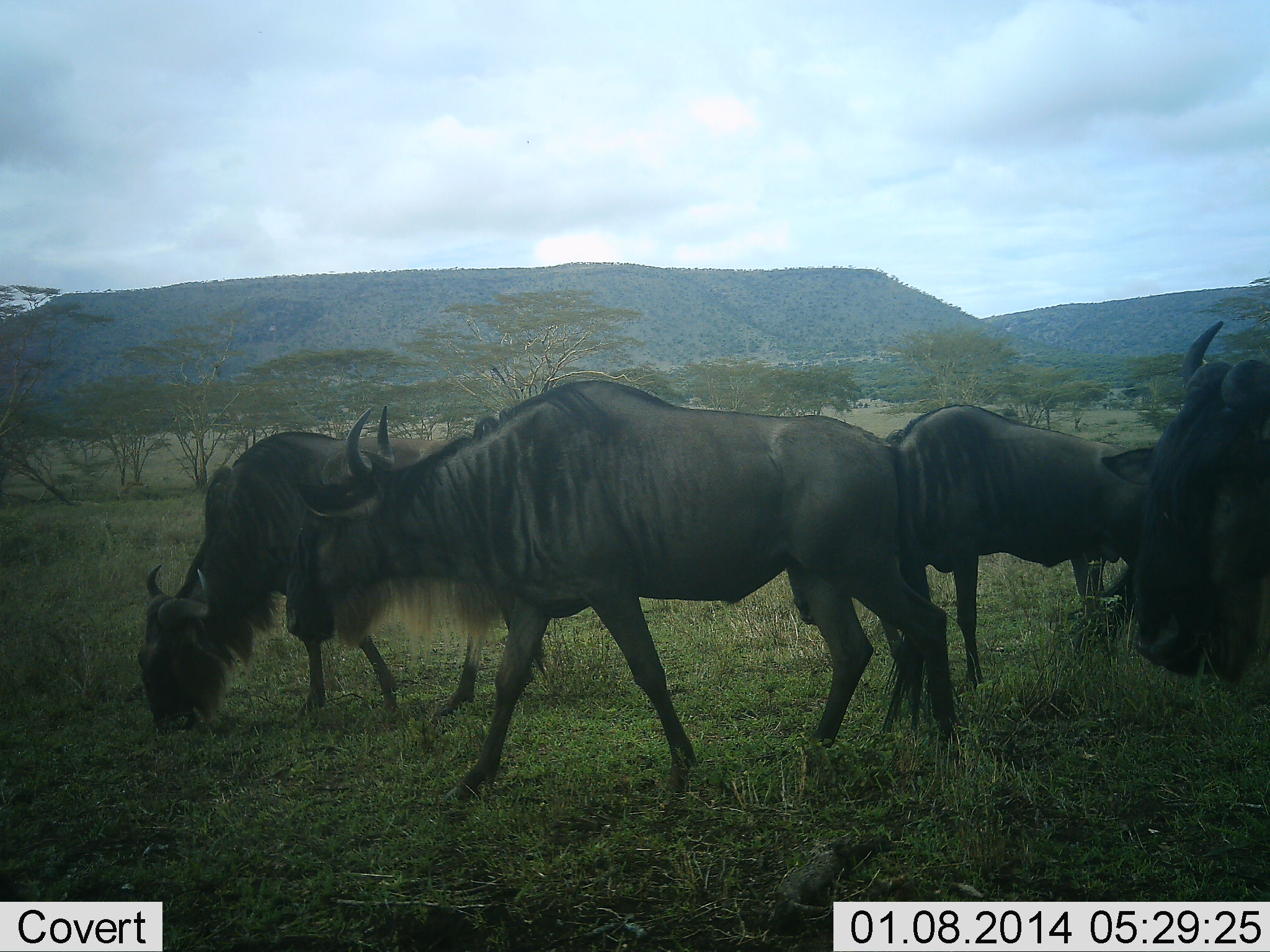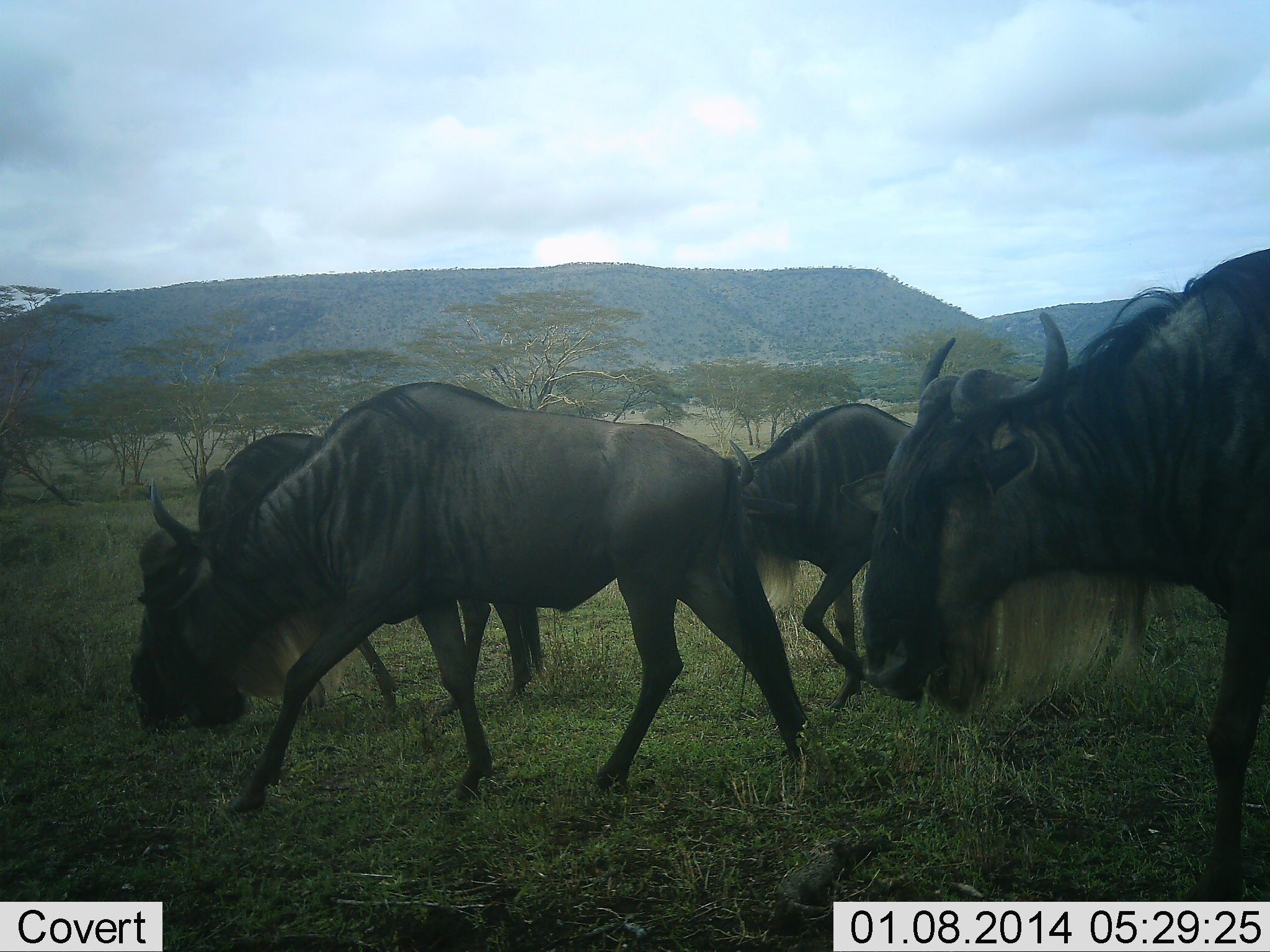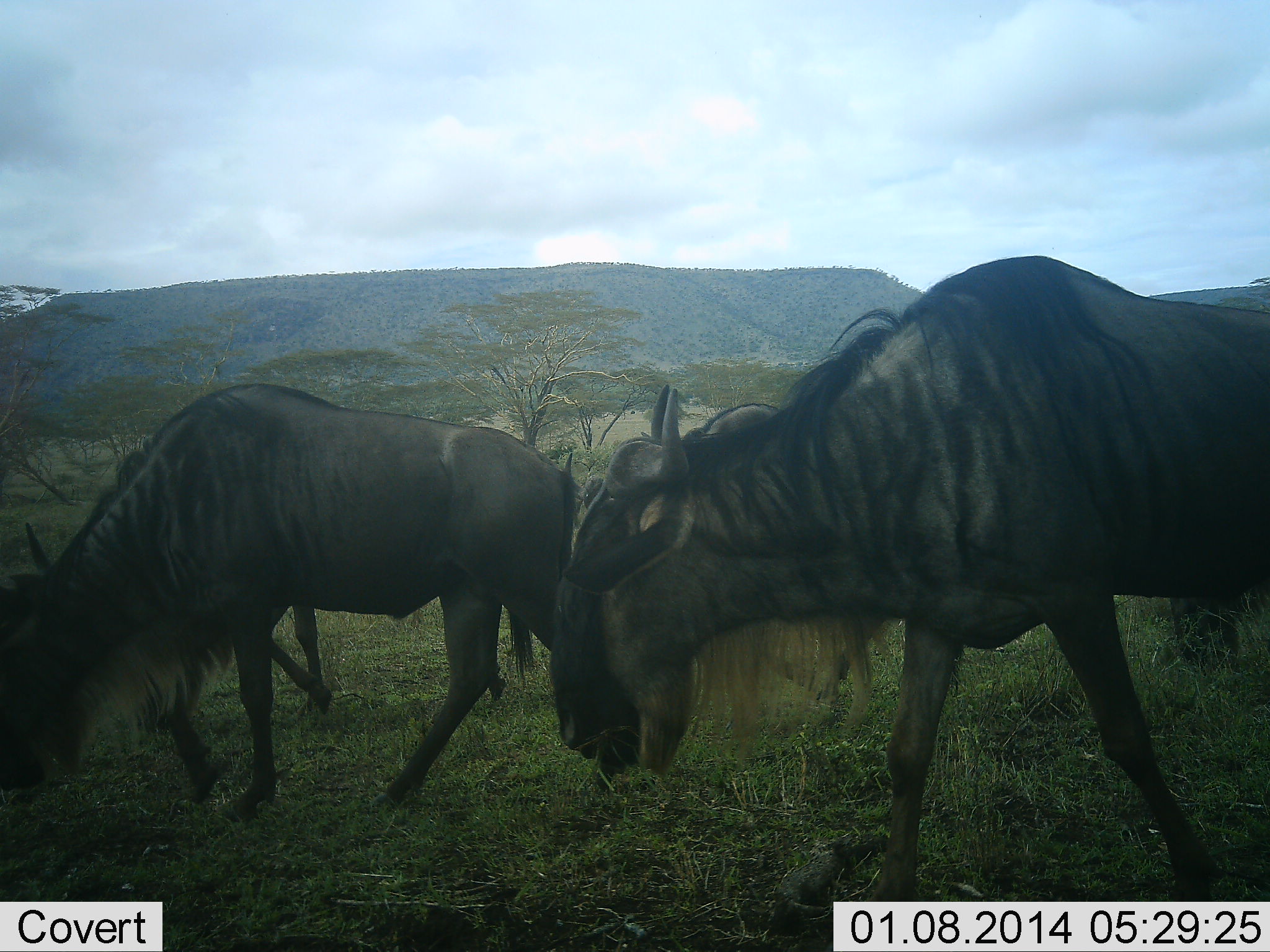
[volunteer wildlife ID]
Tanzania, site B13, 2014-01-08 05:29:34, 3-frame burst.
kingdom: Animalia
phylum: Chordata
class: Mammalia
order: Artiodactyla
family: Bovidae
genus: Connochaetes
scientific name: Connochaetes taurinus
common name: blue wildebeest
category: wildebeest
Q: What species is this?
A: Wildebeest (blue wildebeest) (Connochaetes taurinus).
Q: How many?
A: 4.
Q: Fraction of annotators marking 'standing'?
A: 0%.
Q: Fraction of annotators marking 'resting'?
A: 0%.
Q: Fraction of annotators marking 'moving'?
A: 100%.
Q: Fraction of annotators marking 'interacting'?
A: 0%.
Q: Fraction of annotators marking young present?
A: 0%.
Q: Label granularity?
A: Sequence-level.